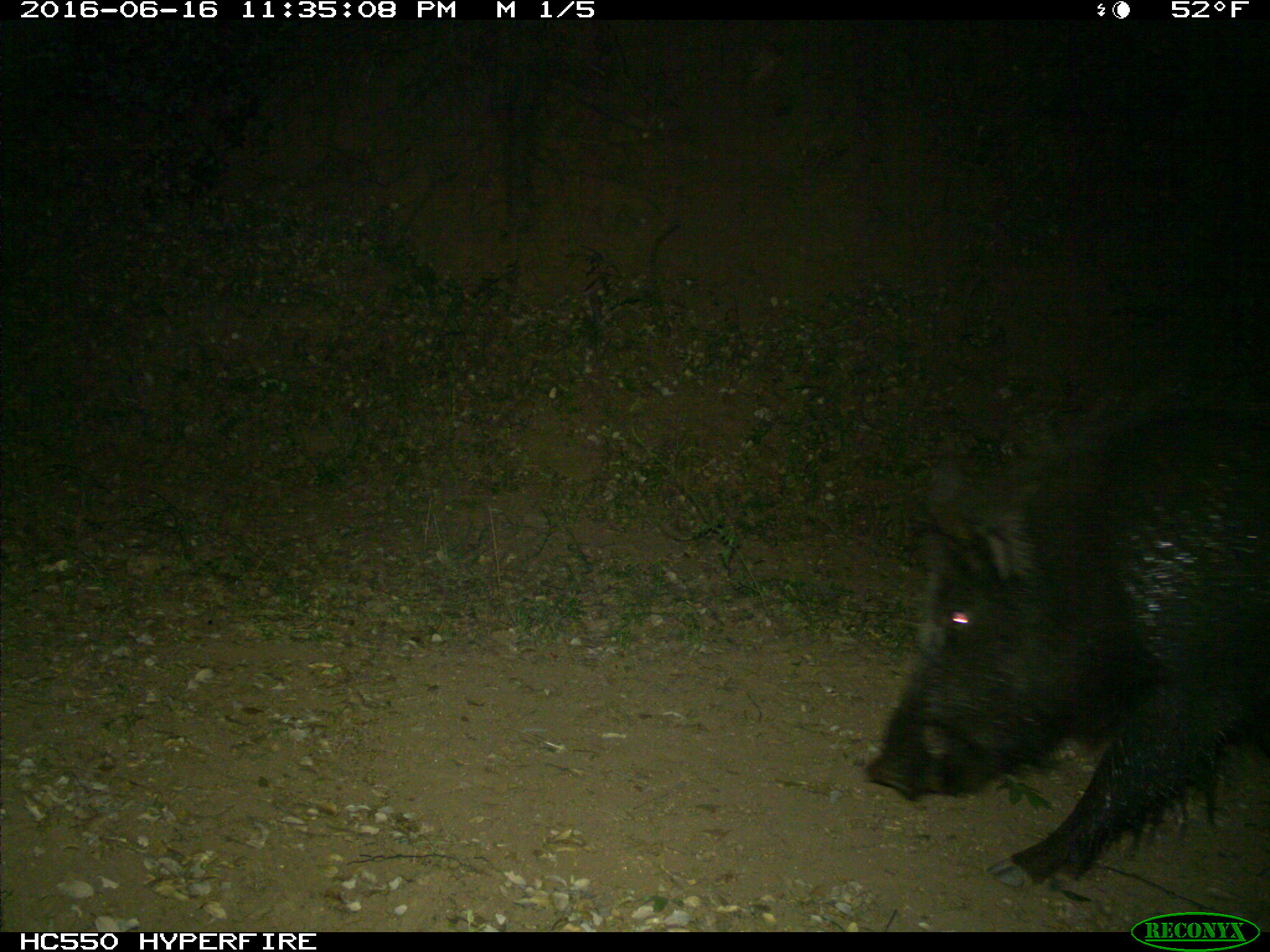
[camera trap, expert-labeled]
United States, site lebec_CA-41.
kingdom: Animalia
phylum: Chordata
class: Mammalia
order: Artiodactyla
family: Suidae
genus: Sus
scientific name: Sus scrofa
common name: wild boar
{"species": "Sus scrofa (wild boar)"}